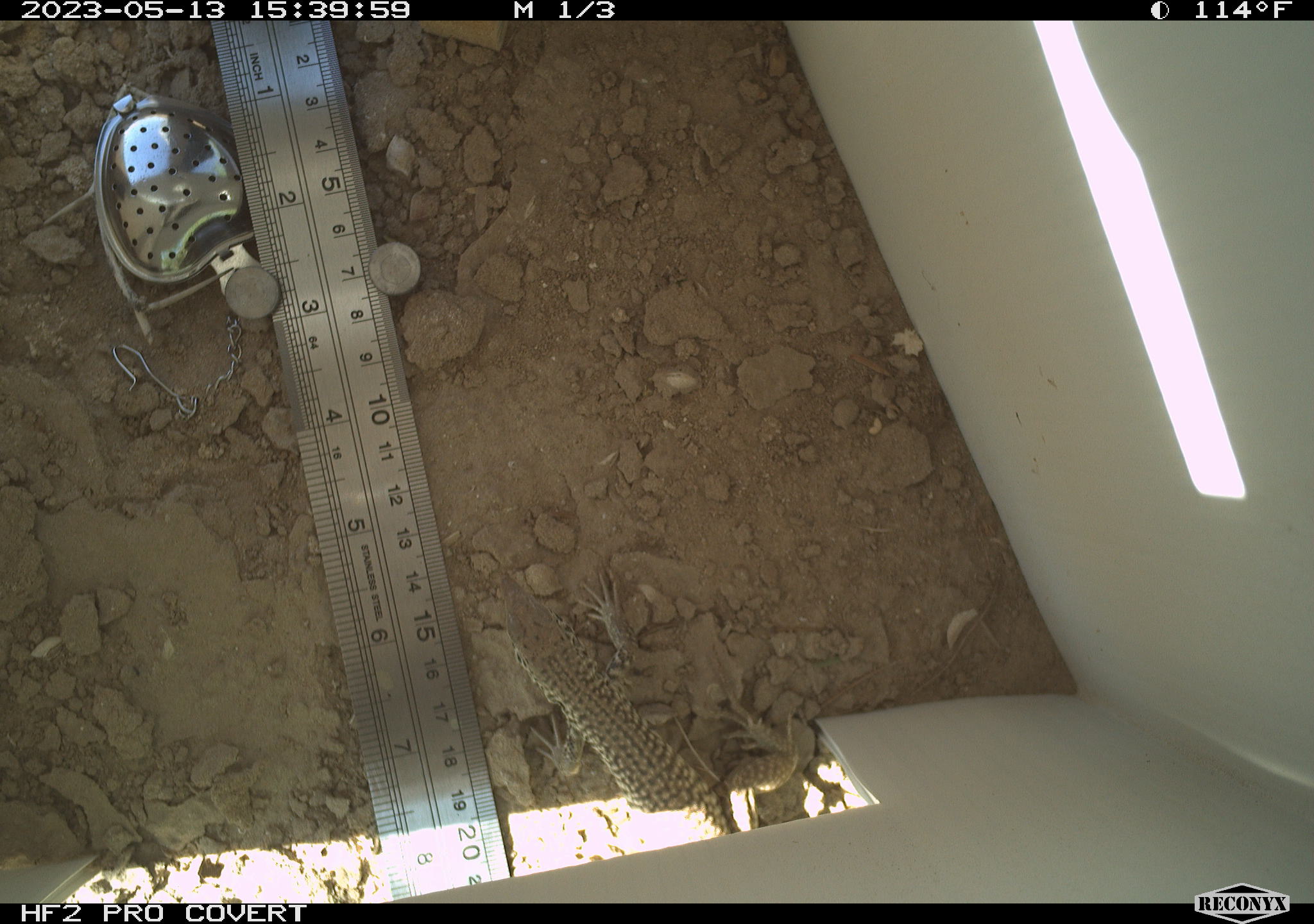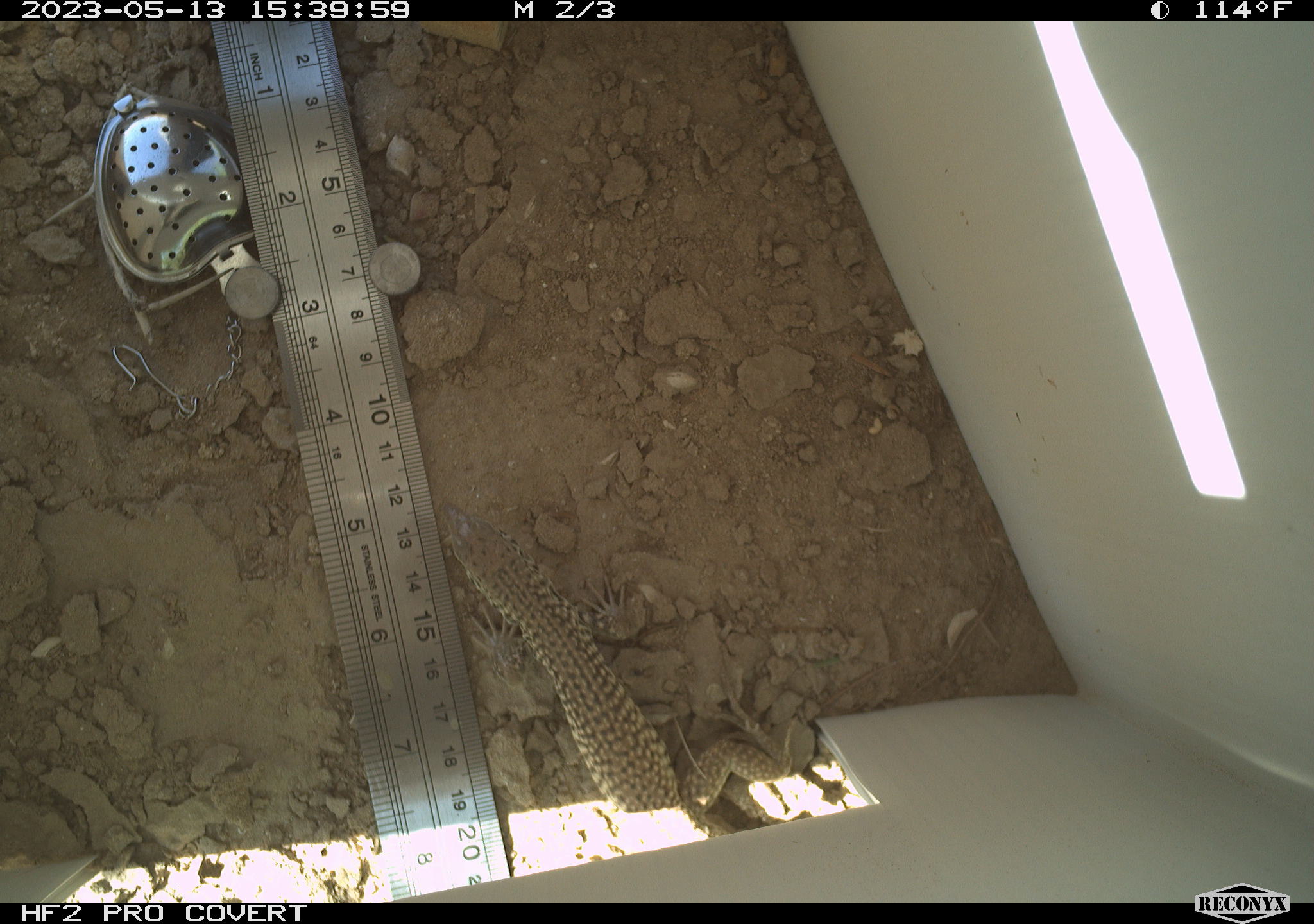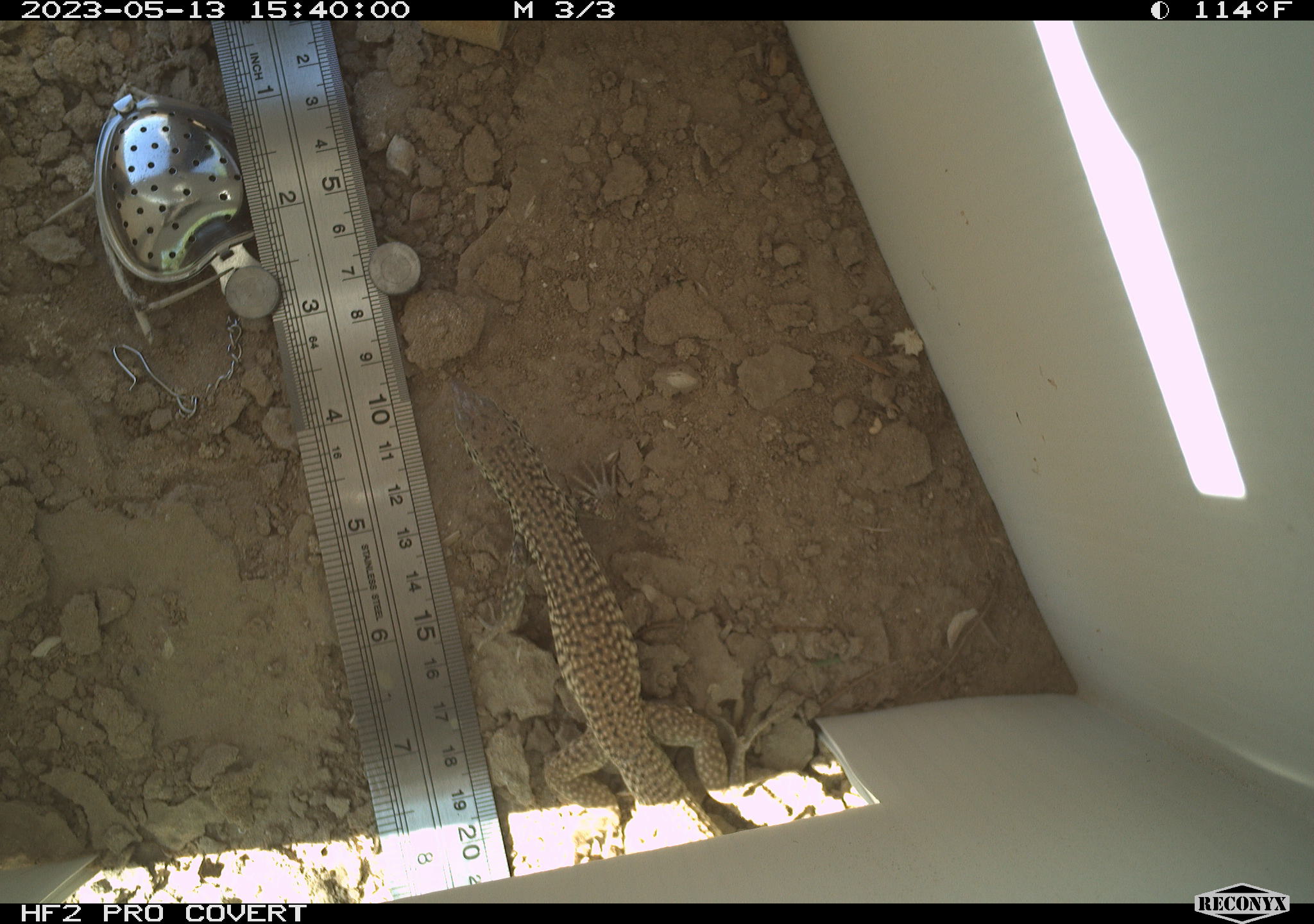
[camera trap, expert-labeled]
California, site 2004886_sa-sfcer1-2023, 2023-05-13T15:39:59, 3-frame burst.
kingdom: Animalia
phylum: Chordata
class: Reptilia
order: Squamata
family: Teiidae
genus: Aspidoscelis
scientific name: Aspidoscelis tigris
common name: western whiptail